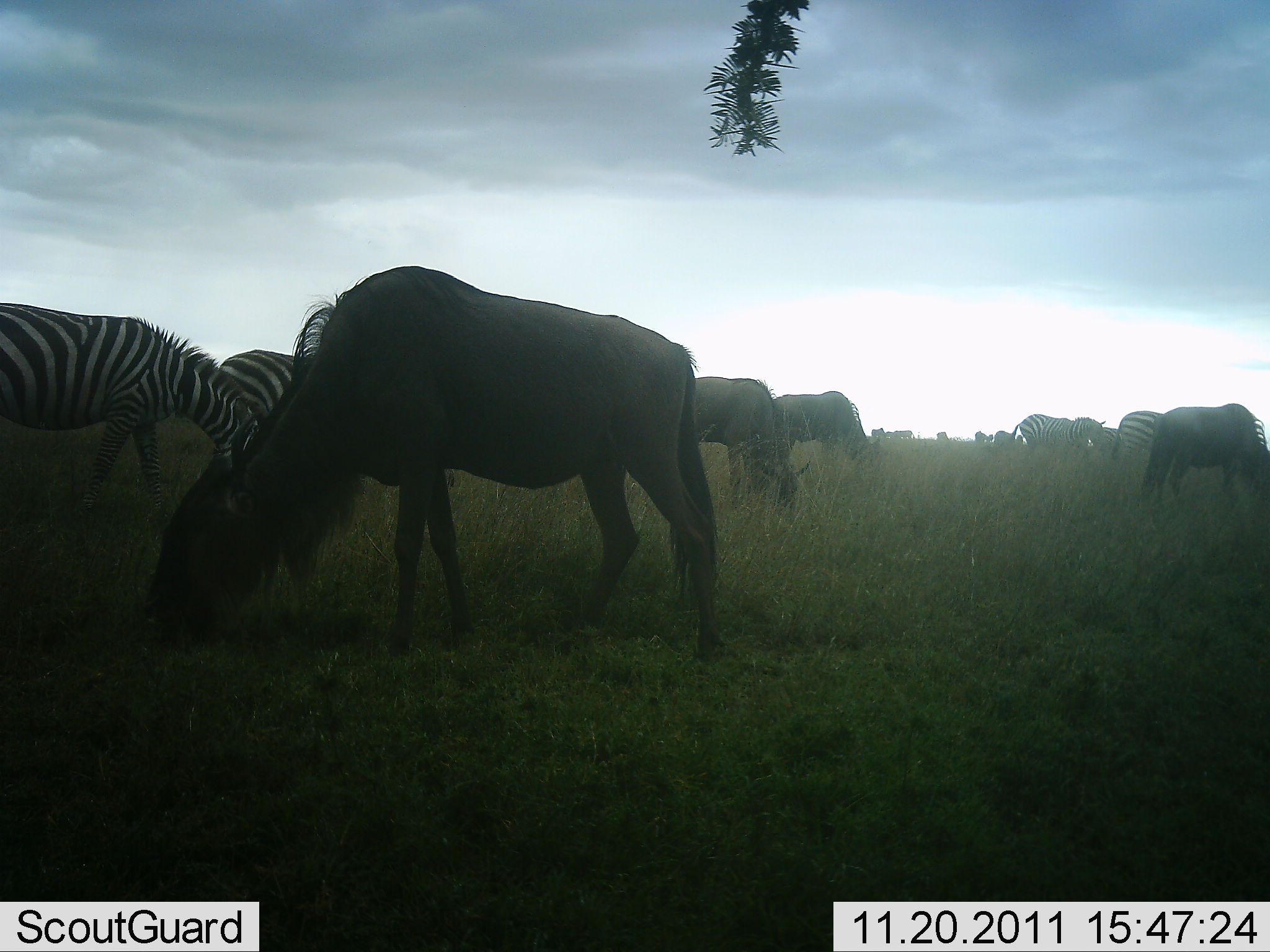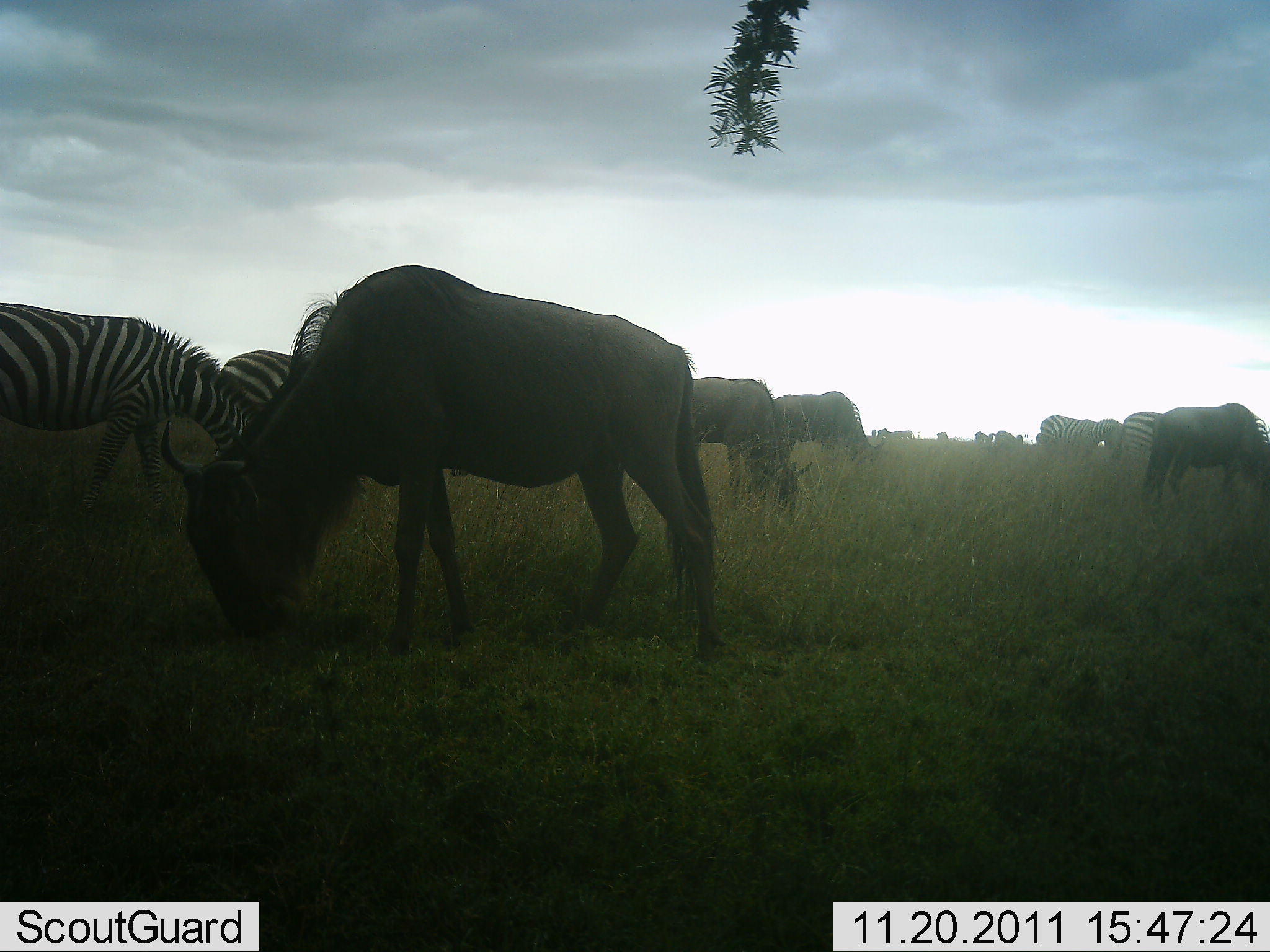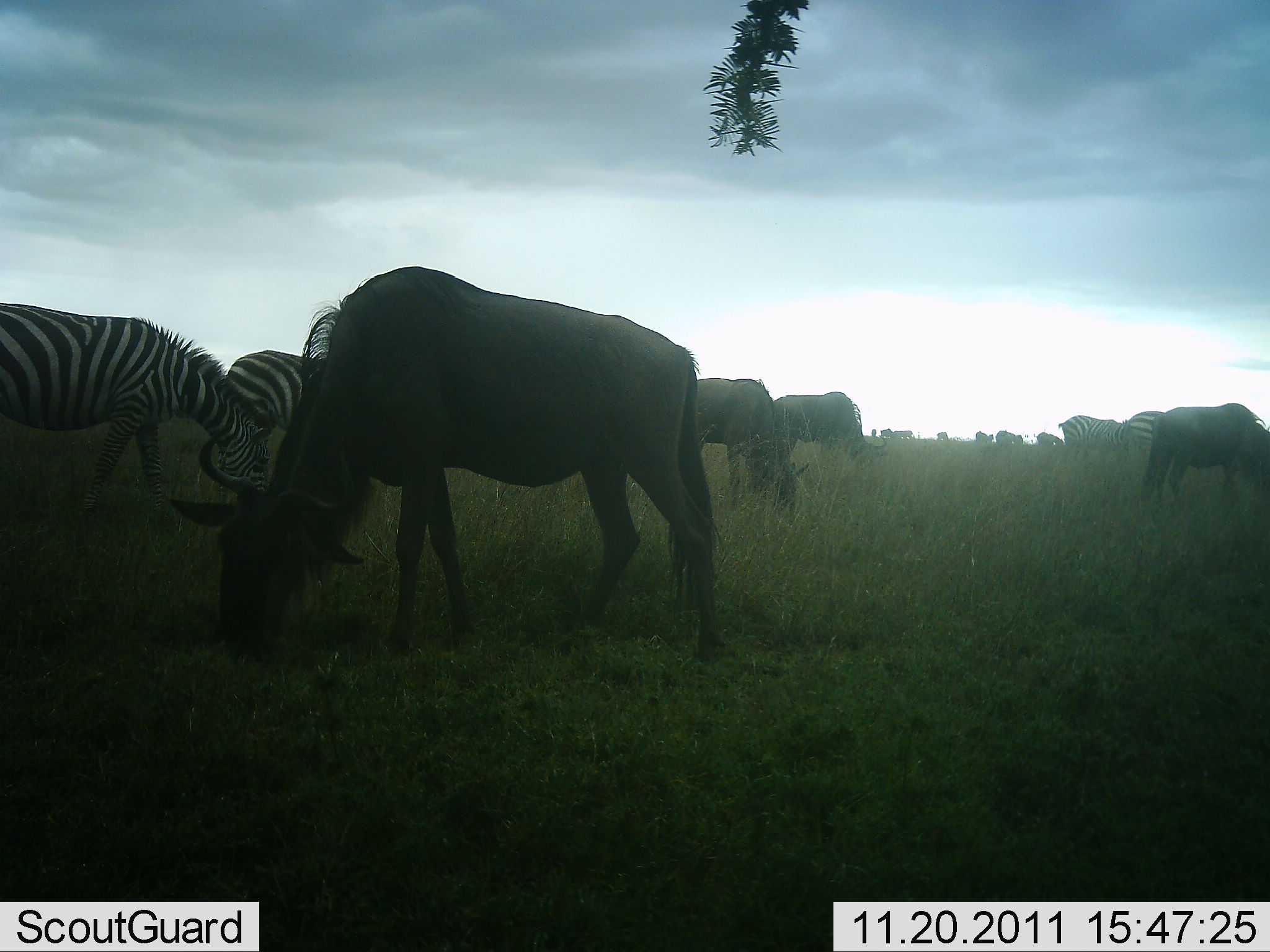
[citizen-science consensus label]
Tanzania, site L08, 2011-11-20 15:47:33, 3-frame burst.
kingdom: Animalia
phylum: Chordata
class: Mammalia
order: Artiodactyla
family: Bovidae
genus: Connochaetes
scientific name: Connochaetes taurinus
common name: blue wildebeest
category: wildebeest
Wildebeest (blue wildebeest) (Connochaetes taurinus), count 4. Behavior (volunteer vote fractions): standing 58%, resting 0%, moving 8%, interacting 0%. Young present (vote fraction): 0%. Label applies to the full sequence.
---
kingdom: Animalia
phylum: Chordata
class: Mammalia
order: Perissodactyla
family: Equidae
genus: Equus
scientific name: Equus quagga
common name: plains zebra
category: zebra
Zebra (plains zebra) (Equus quagga), count 4. Behavior (volunteer vote fractions): standing 64%, resting 0%, moving 18%, interacting 0%. Young present (vote fraction): 0%. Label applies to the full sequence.